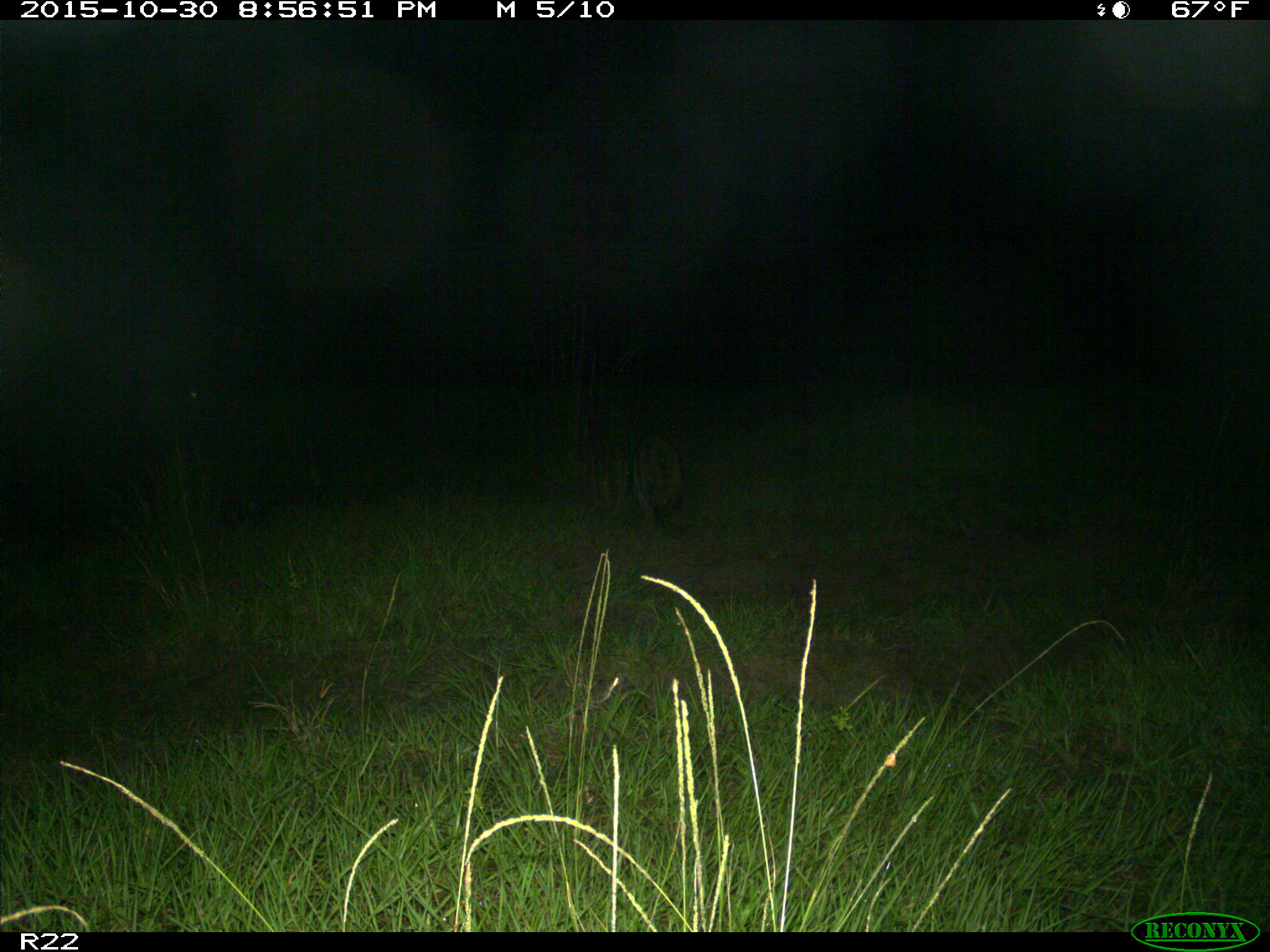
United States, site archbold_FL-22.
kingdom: Animalia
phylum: Chordata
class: Mammalia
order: Carnivora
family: Procyonidae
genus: Procyon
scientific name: Procyon lotor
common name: common raccoon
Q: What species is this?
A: Procyon lotor (common raccoon).